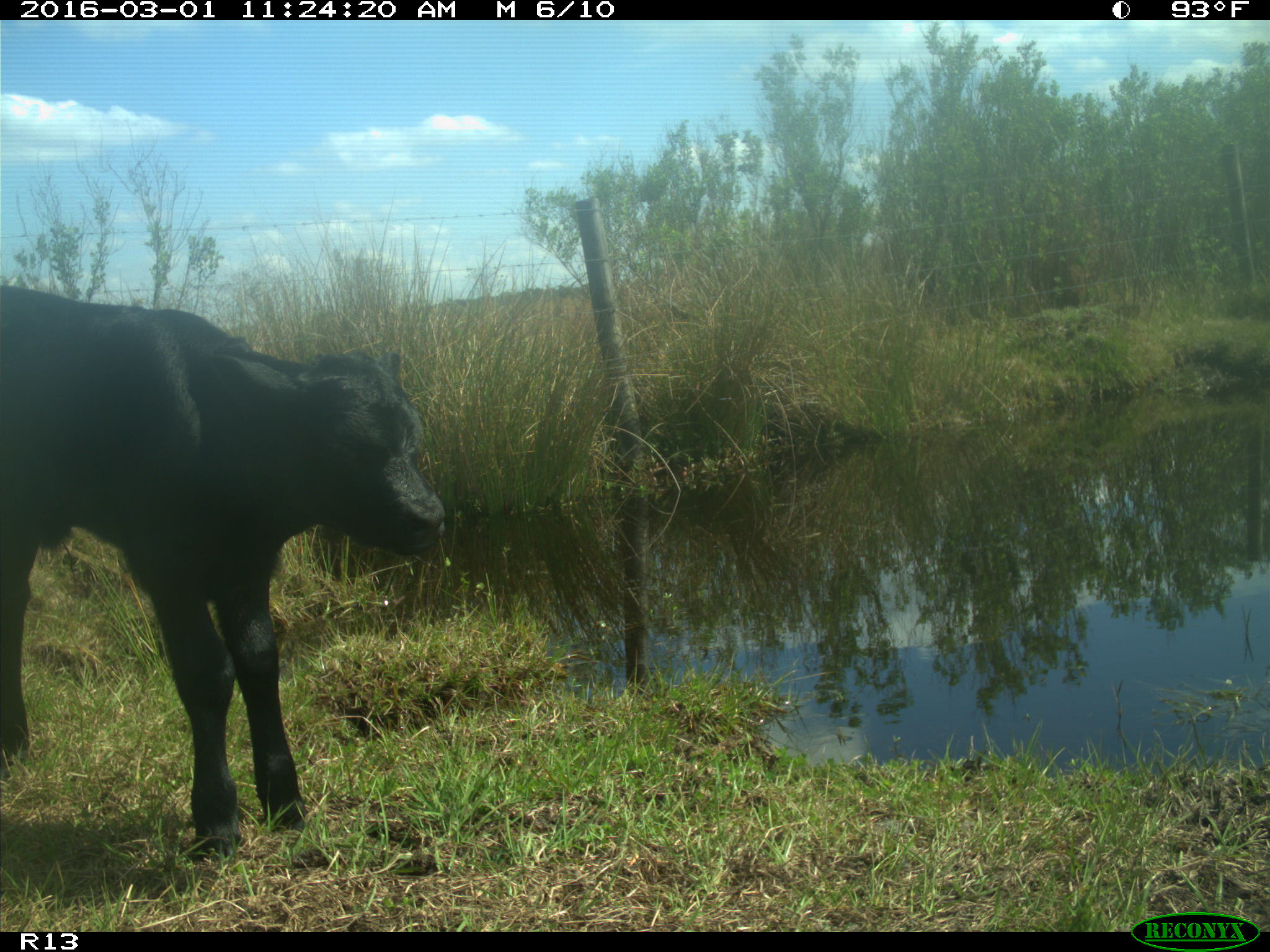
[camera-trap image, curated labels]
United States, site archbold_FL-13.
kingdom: Animalia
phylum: Chordata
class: Mammalia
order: Artiodactyla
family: Bovidae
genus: Bos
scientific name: Bos taurus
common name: domestic cow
Bos taurus (domestic cow).